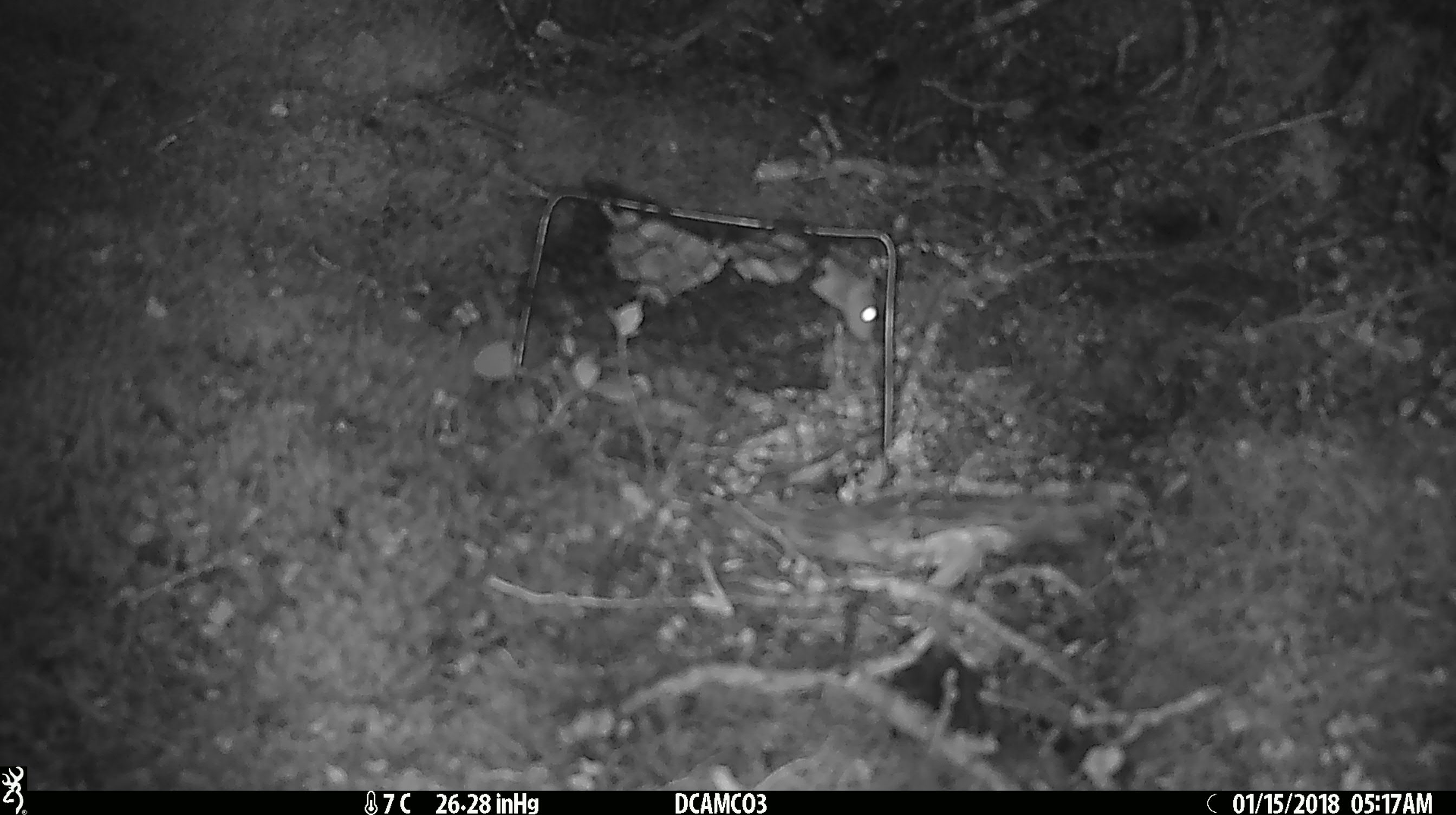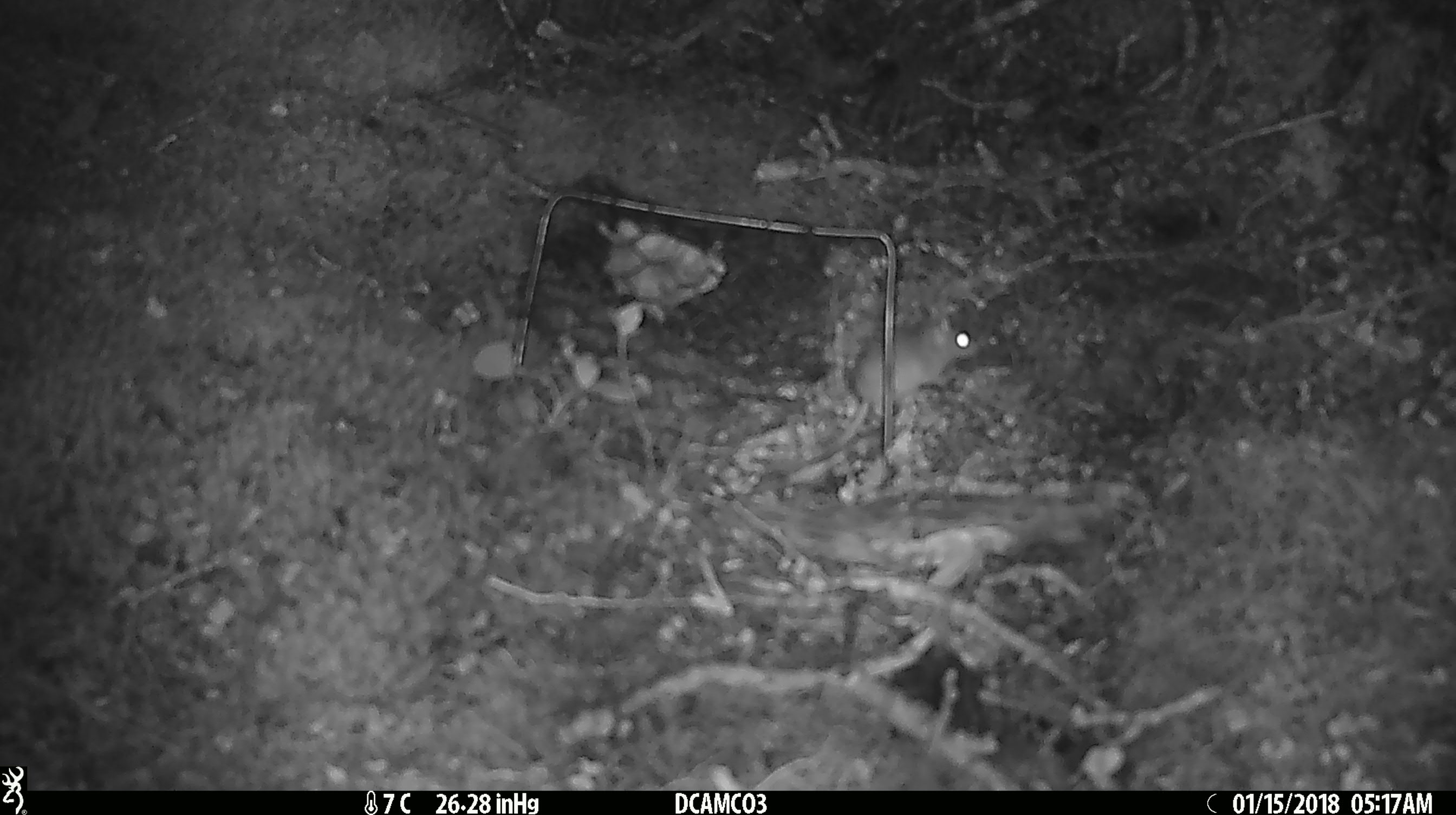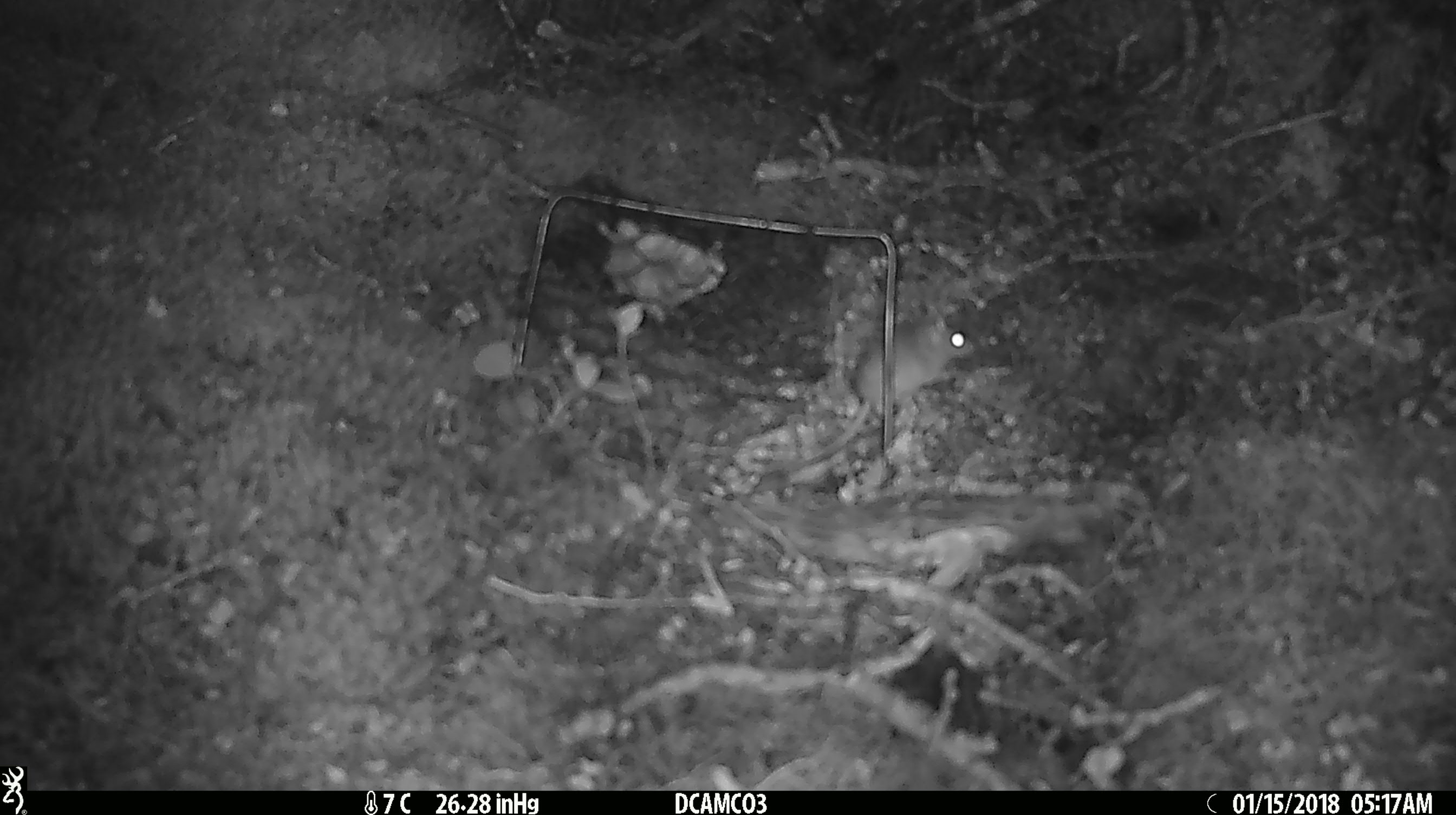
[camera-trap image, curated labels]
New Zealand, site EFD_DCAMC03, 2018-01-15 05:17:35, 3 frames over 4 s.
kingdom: Animalia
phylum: Chordata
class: Mammalia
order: Rodentia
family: Muridae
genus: Mus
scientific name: Mus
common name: mouse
Mouse (Mus).